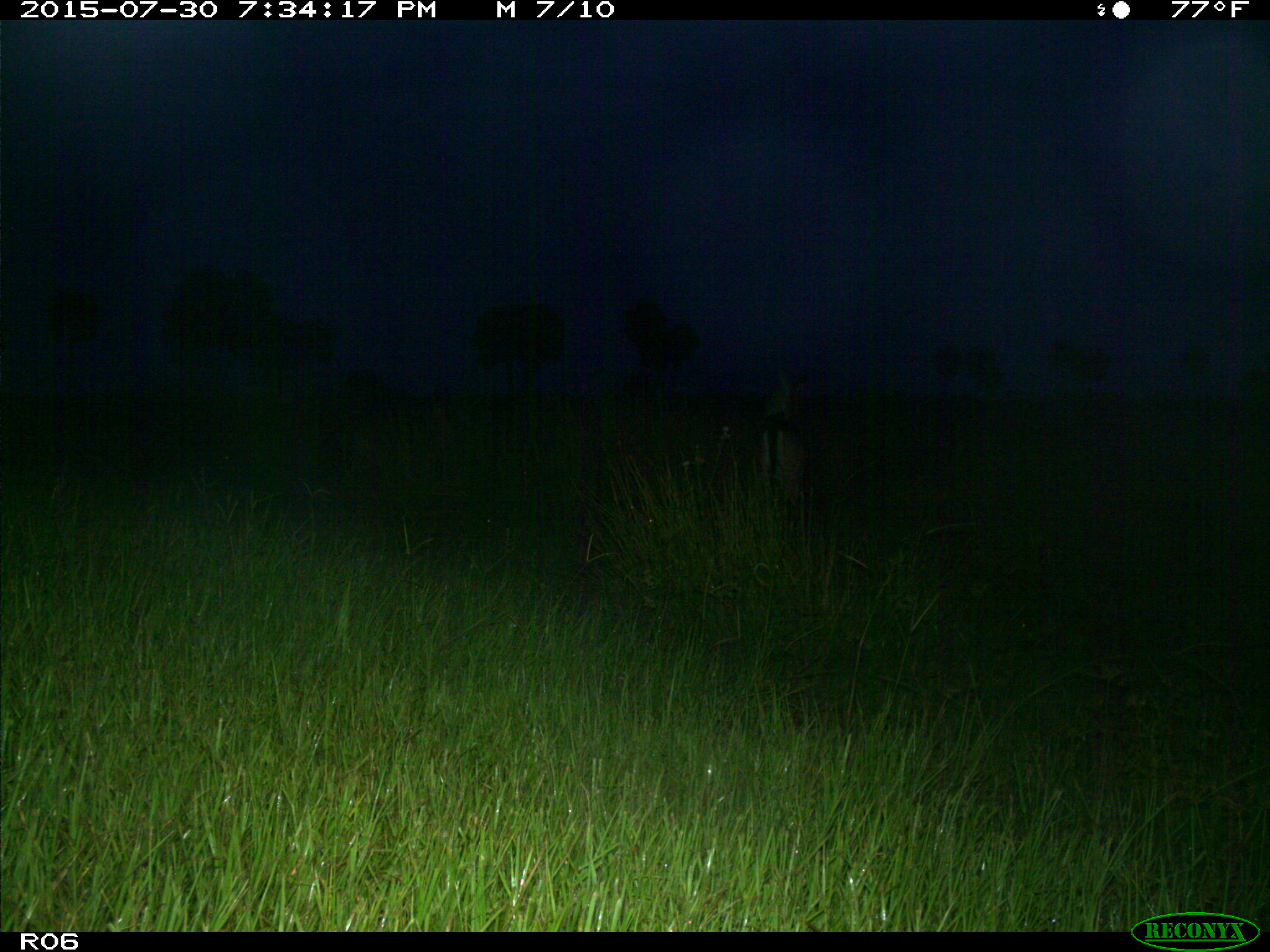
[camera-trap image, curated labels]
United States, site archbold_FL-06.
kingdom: Animalia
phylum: Chordata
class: Mammalia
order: Artiodactyla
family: Cervidae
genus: Odocoileus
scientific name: Odocoileus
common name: deer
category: unidentified deer